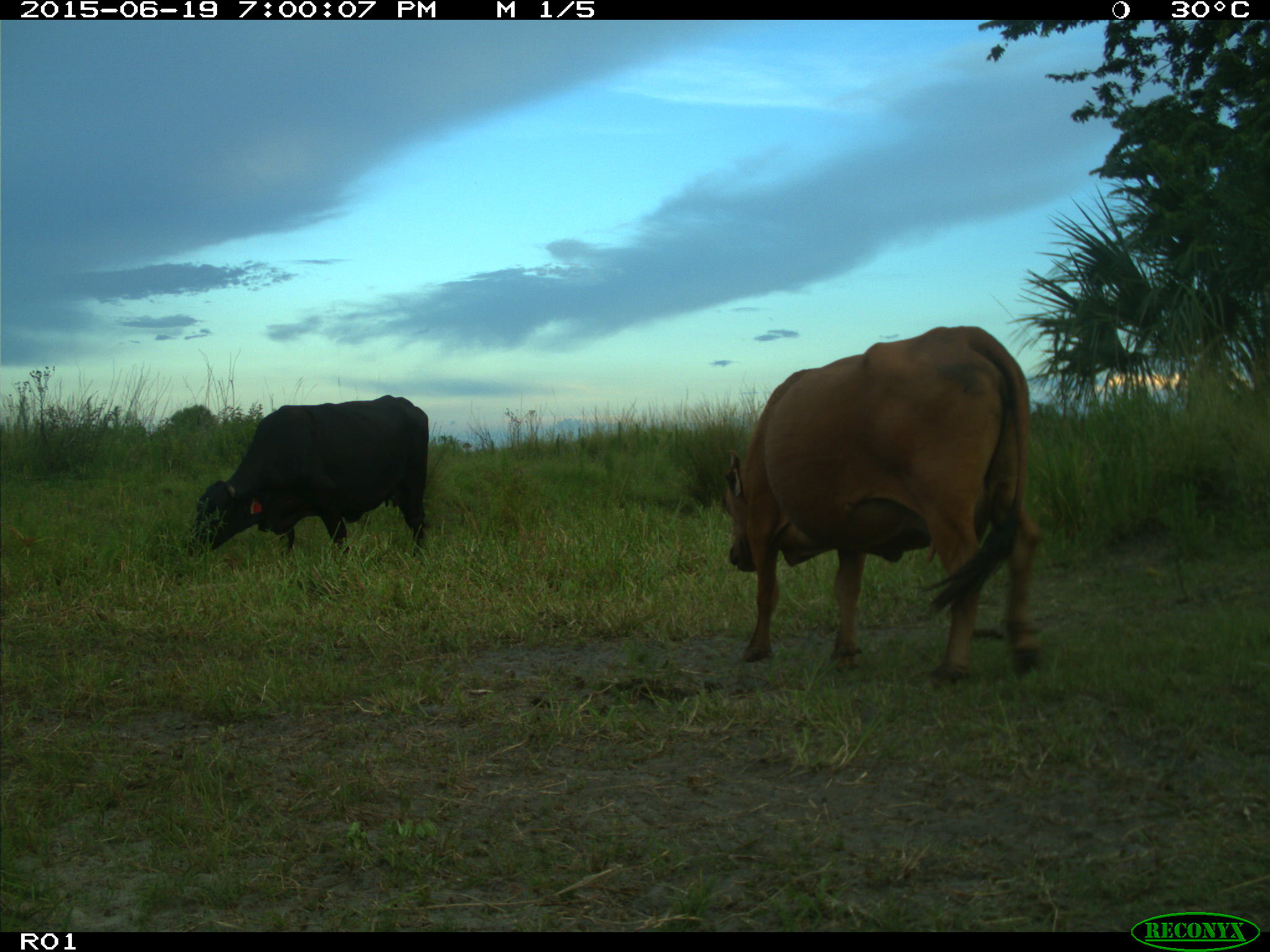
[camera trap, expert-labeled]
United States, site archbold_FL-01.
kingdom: Animalia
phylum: Chordata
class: Mammalia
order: Artiodactyla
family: Bovidae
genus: Bos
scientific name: Bos taurus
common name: domestic cow